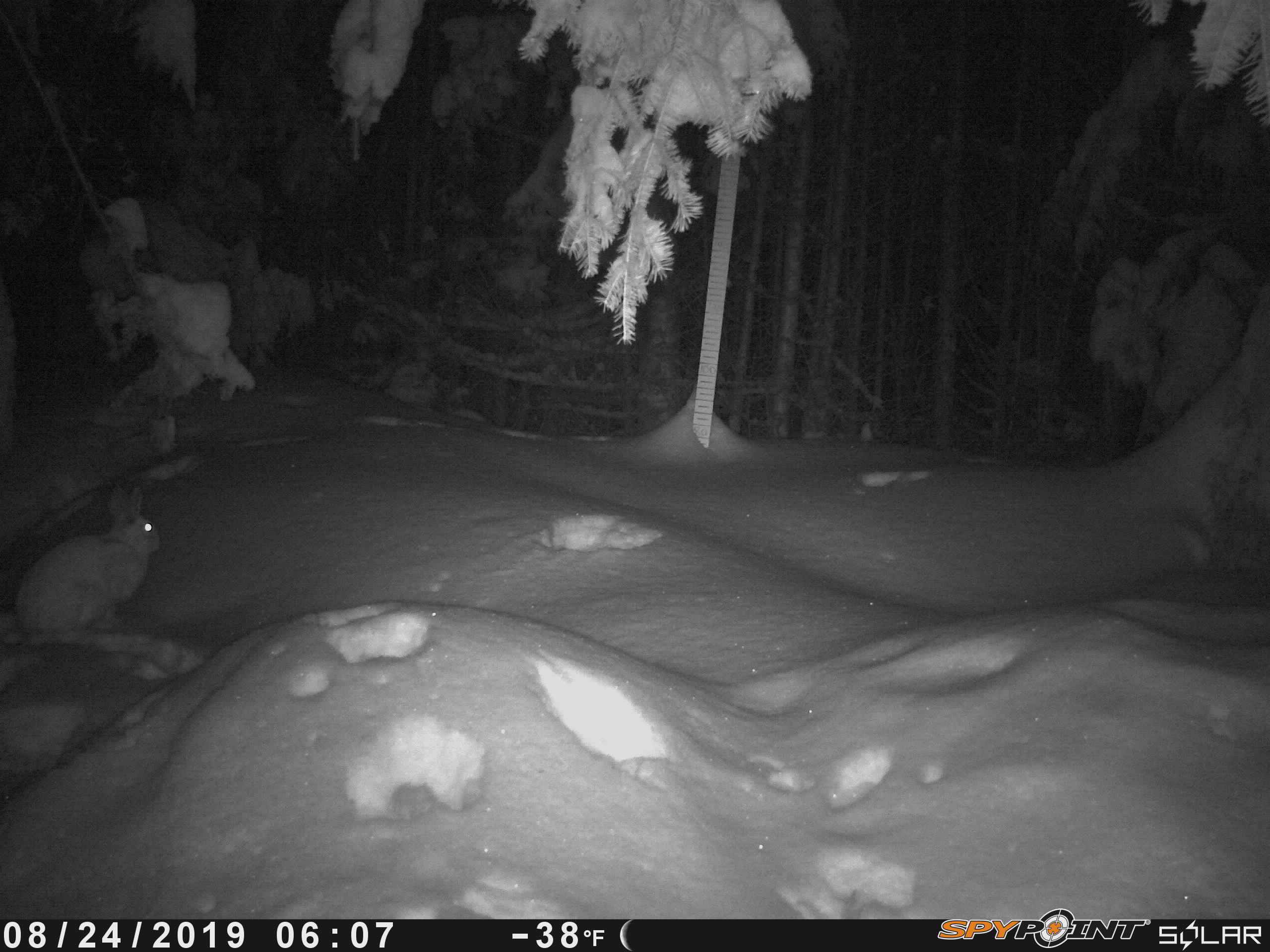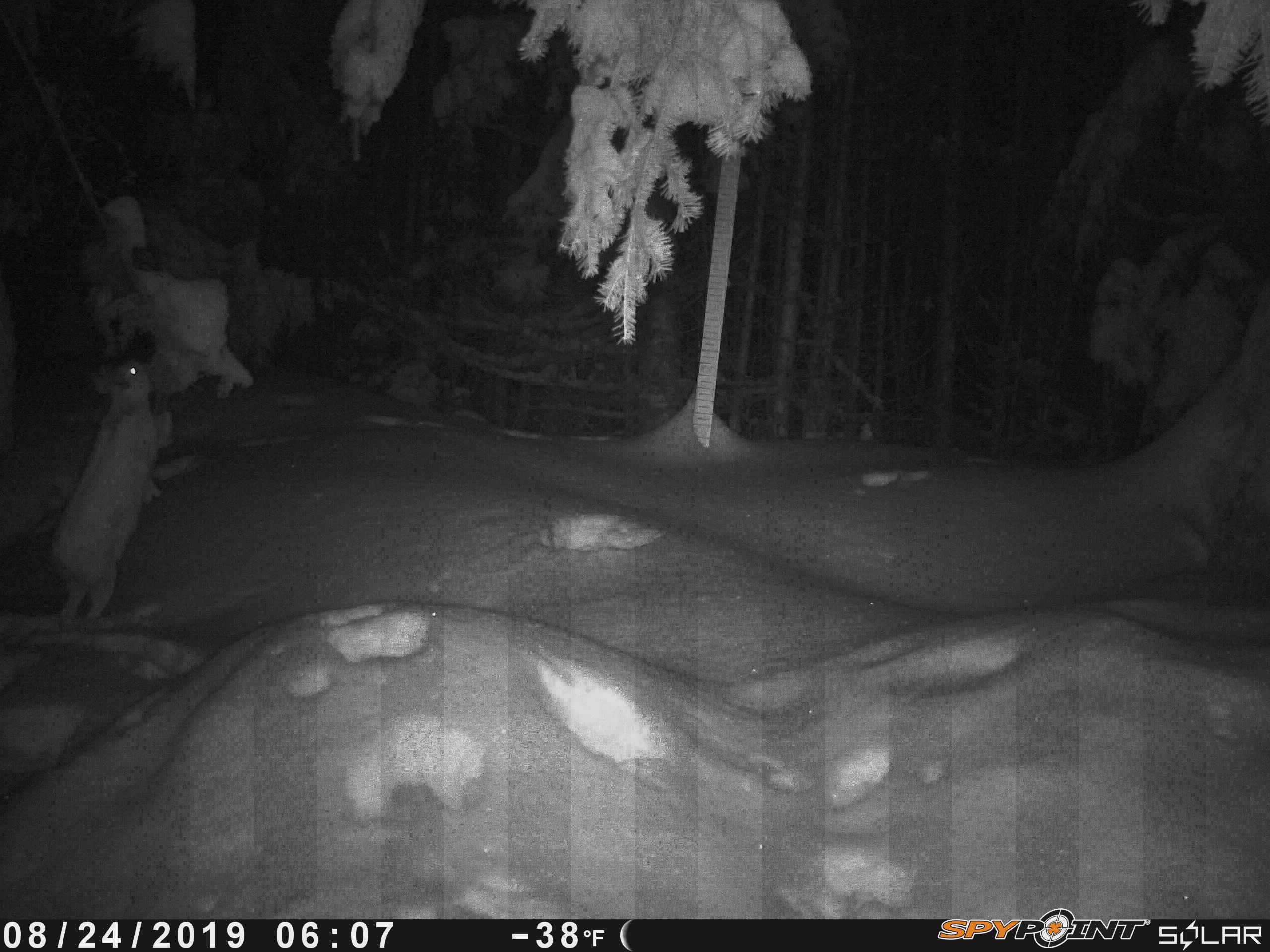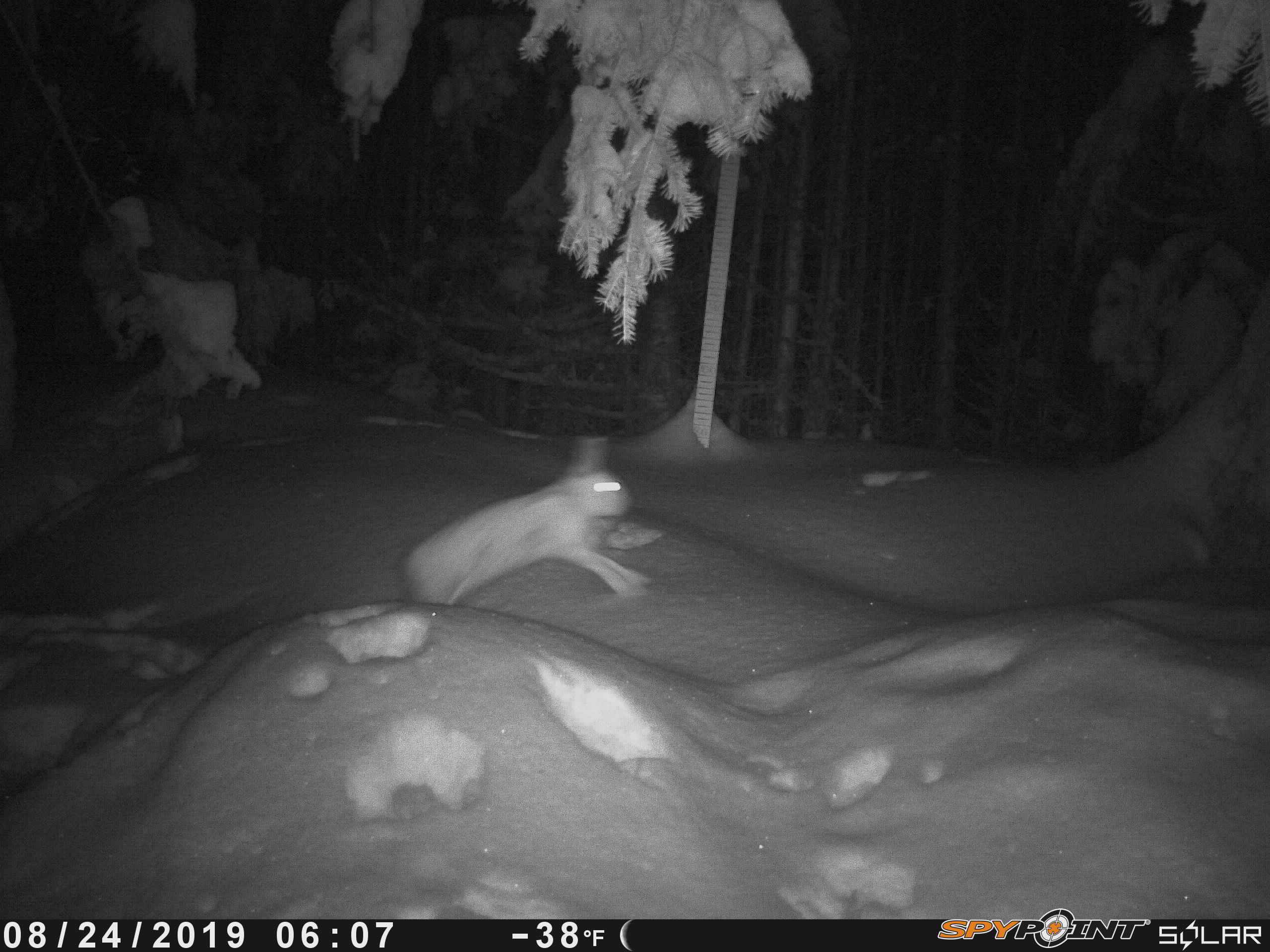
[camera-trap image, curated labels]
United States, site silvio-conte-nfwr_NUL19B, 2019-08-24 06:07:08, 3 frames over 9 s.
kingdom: Animalia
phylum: Chordata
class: Mammalia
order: Lagomorpha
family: Leporidae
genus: Lepus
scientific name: Lepus americanus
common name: snowshoe hare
Snowshoe hare (Lepus americanus).